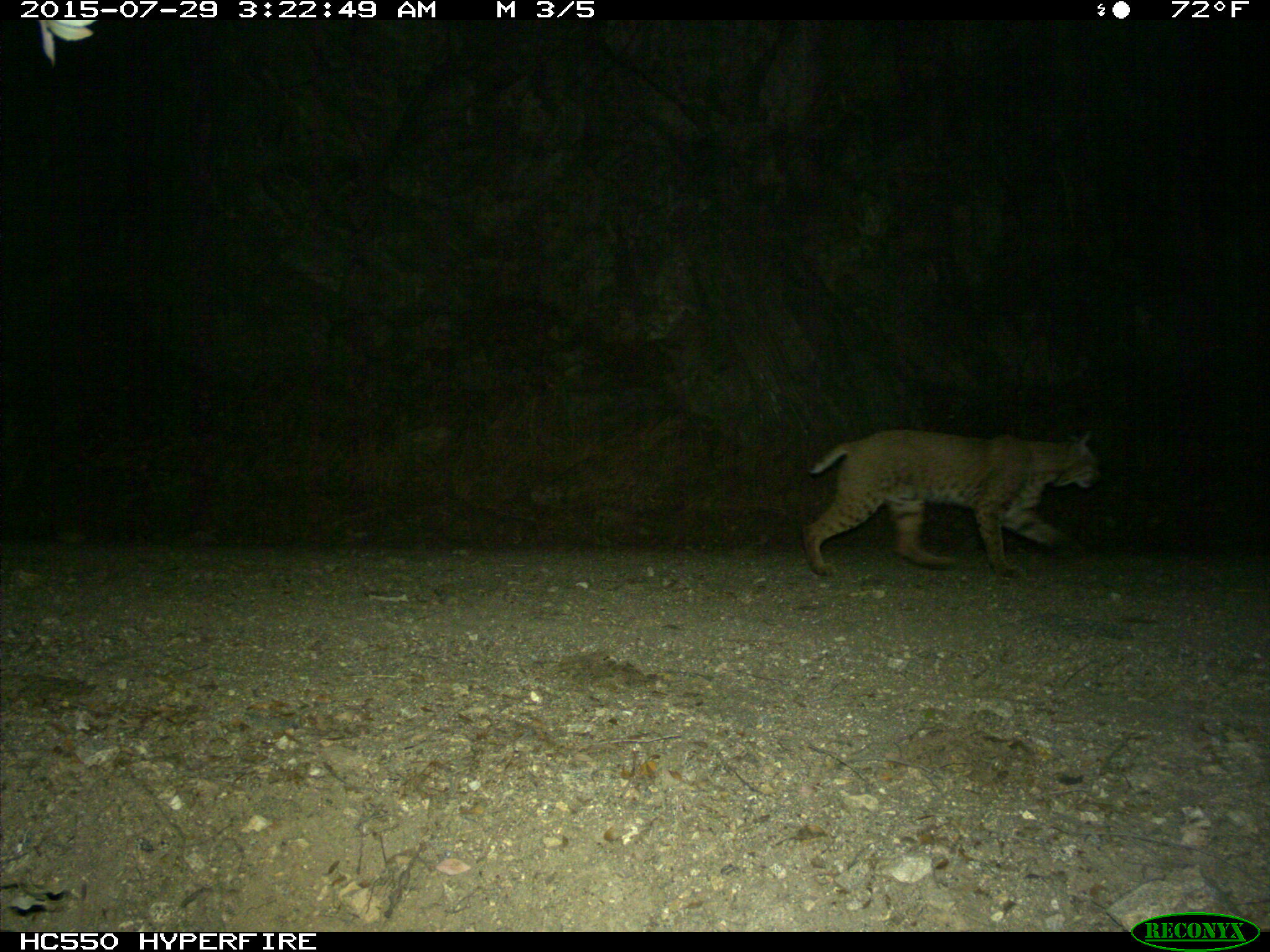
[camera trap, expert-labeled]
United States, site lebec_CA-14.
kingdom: Animalia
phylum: Chordata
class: Mammalia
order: Carnivora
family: Felidae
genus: Lynx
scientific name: Lynx rufus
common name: bobcat